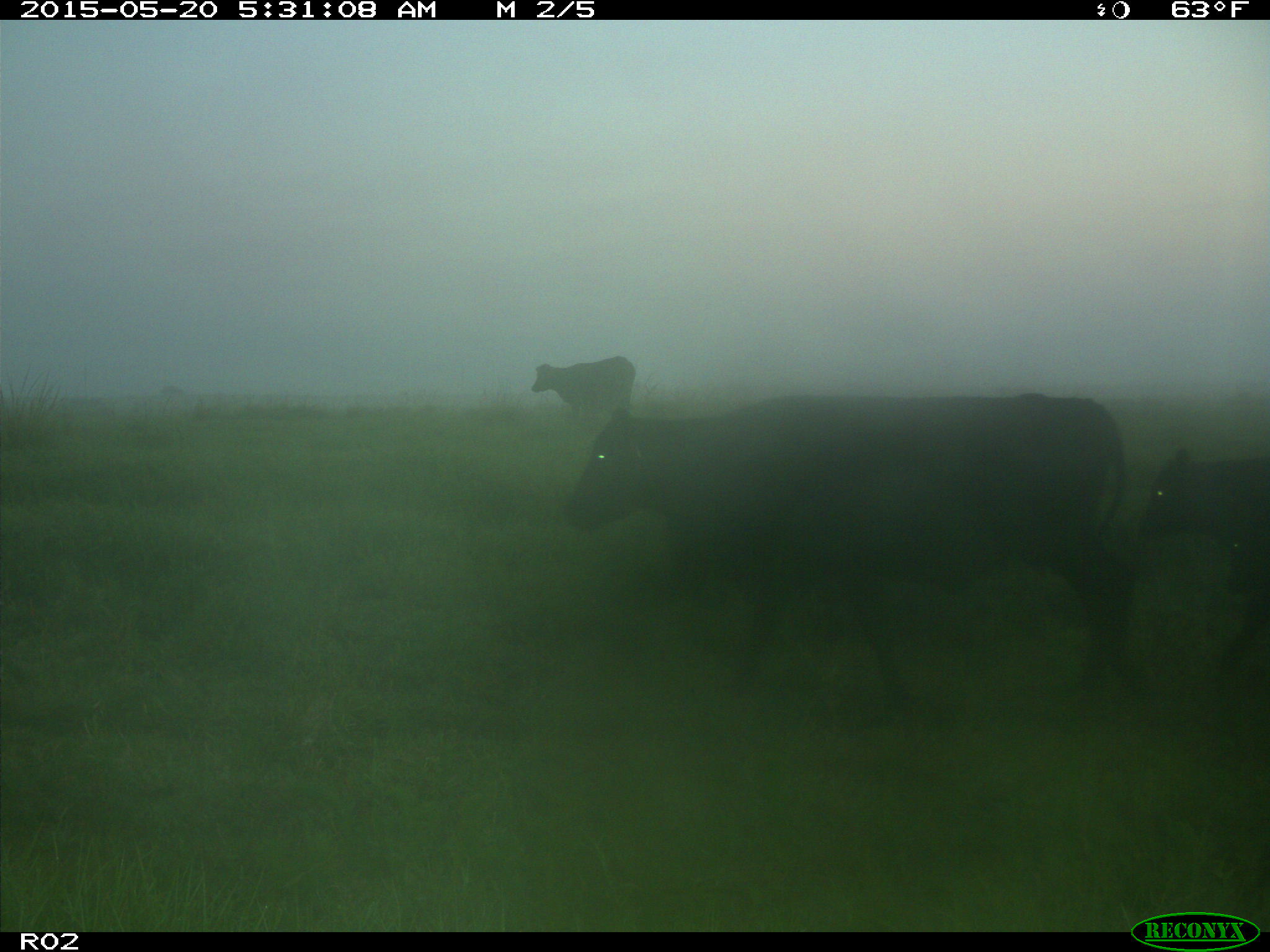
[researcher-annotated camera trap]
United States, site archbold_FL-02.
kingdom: Animalia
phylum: Chordata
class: Mammalia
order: Artiodactyla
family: Bovidae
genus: Bos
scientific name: Bos taurus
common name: domestic cow